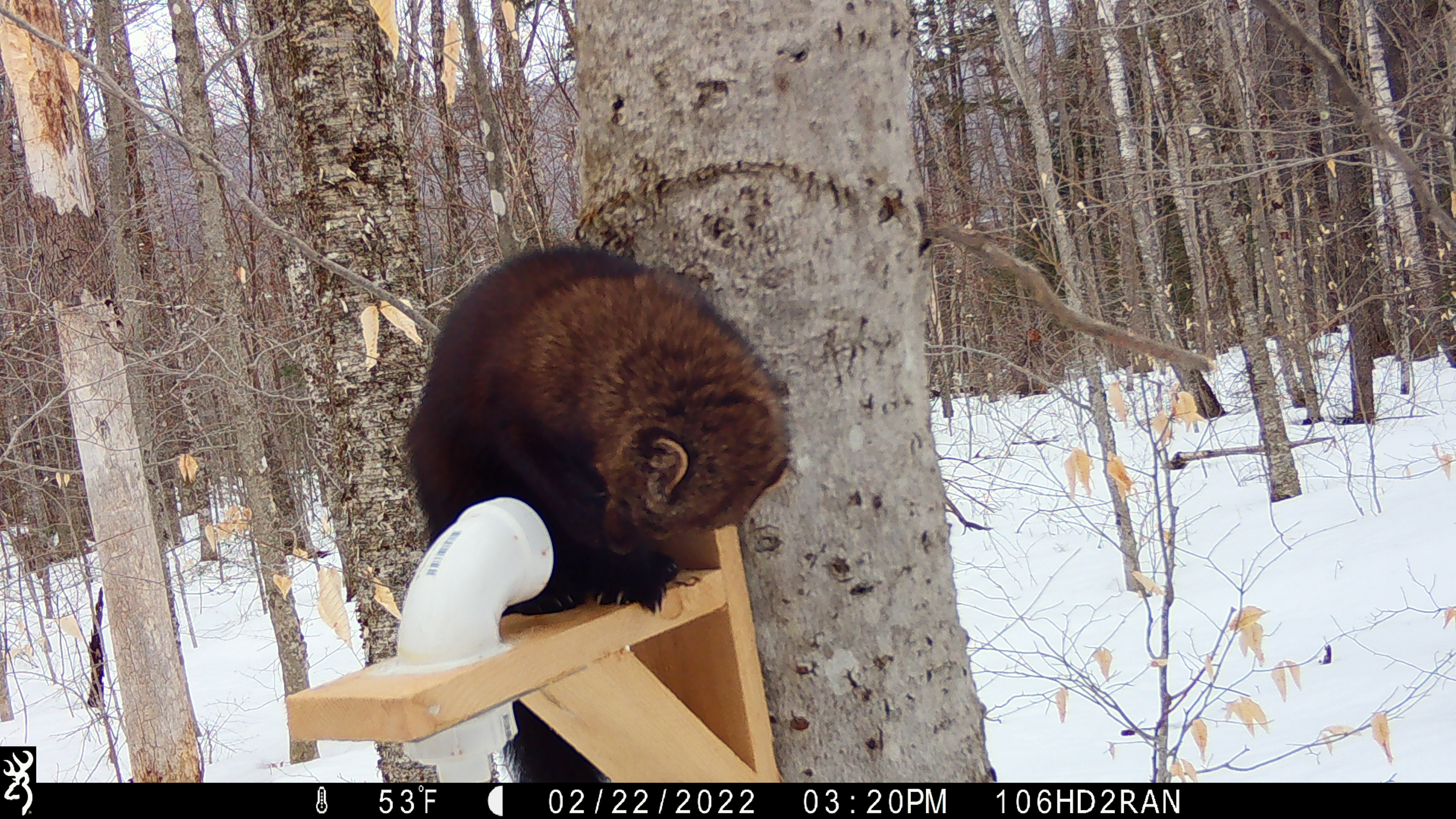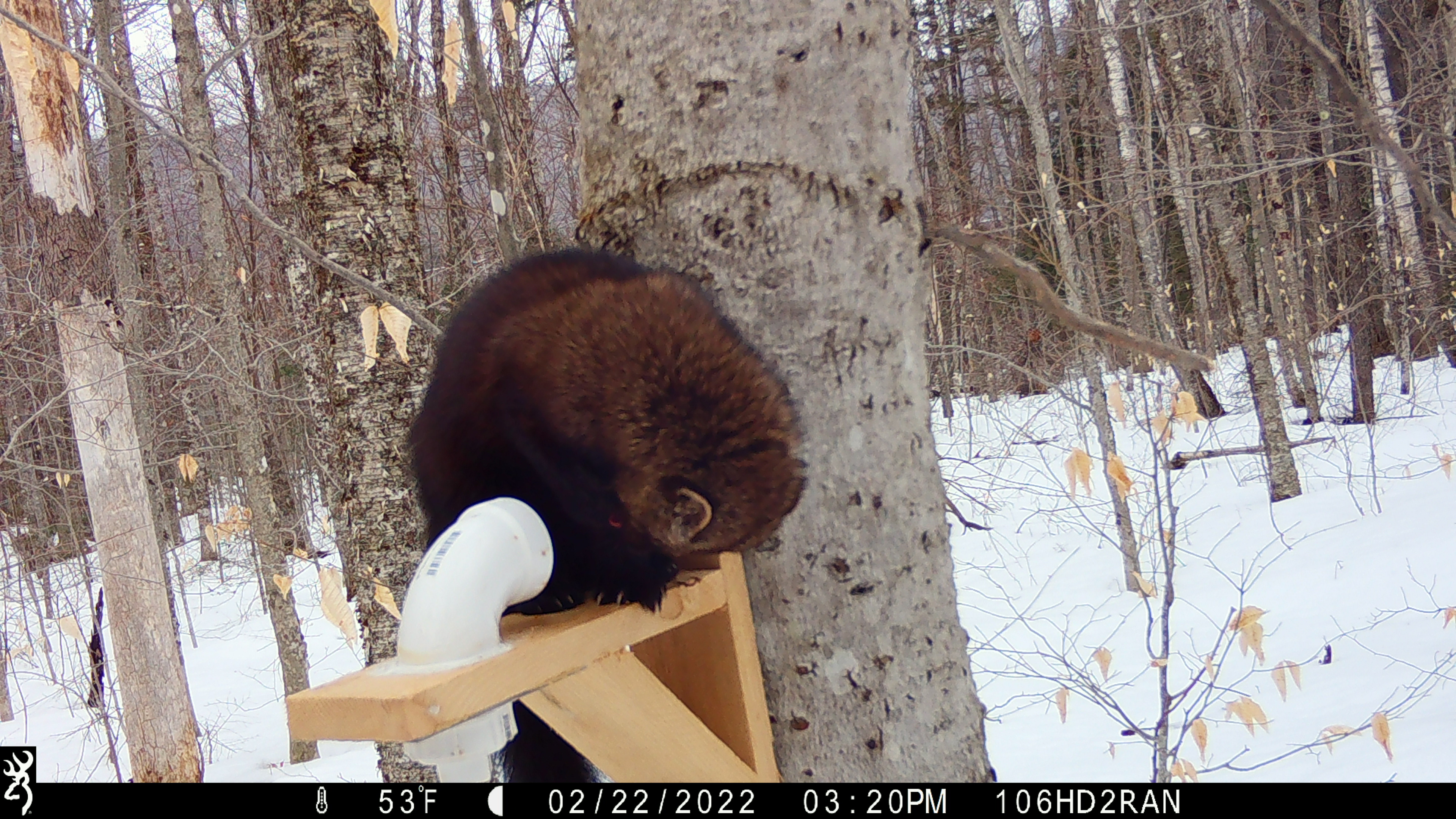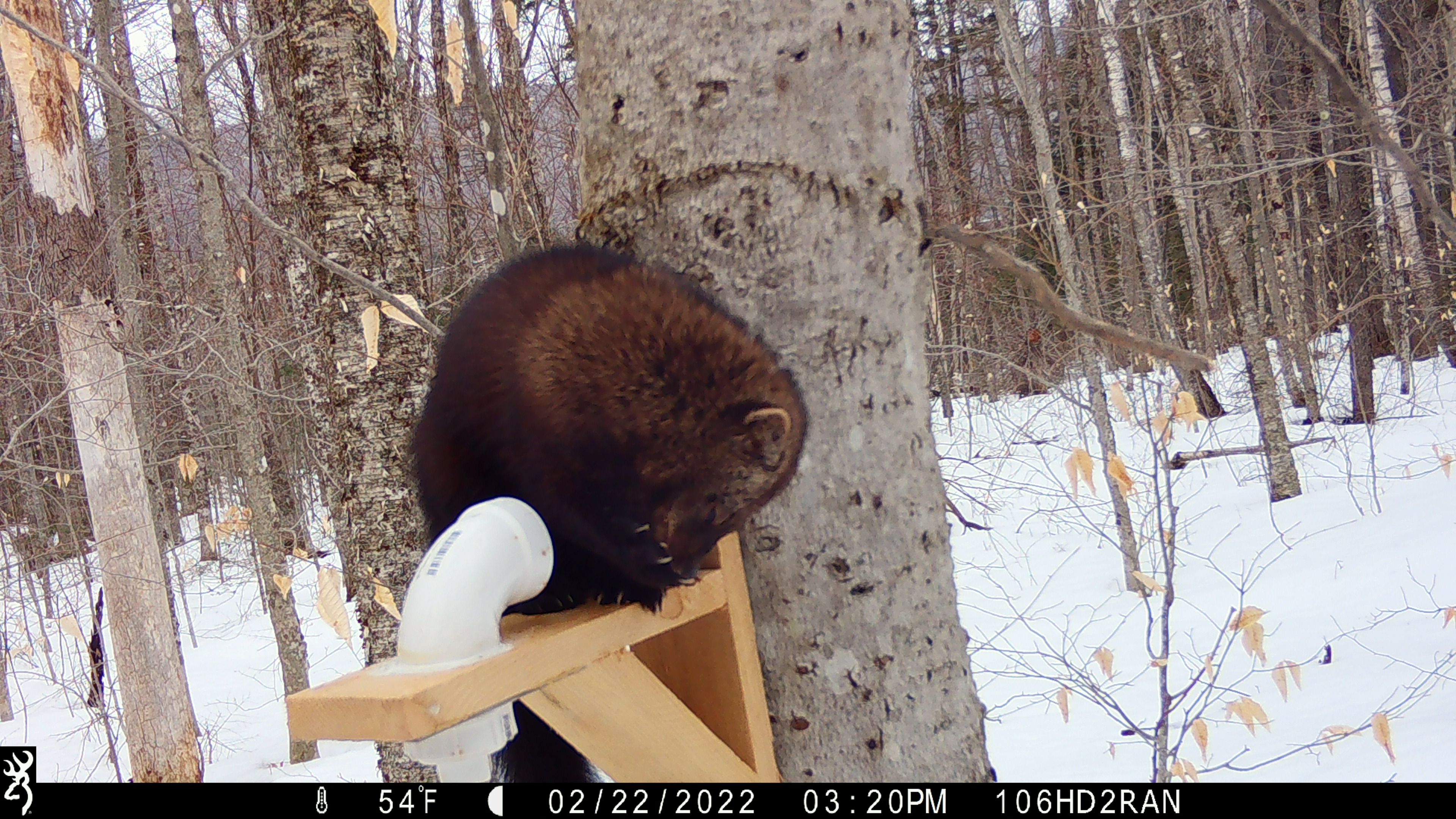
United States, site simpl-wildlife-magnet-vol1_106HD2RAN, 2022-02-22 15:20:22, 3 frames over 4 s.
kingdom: Animalia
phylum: Chordata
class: Mammalia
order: Carnivora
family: Mustelidae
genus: Pekania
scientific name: Pekania pennanti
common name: fisher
Fisher (Pekania pennanti).